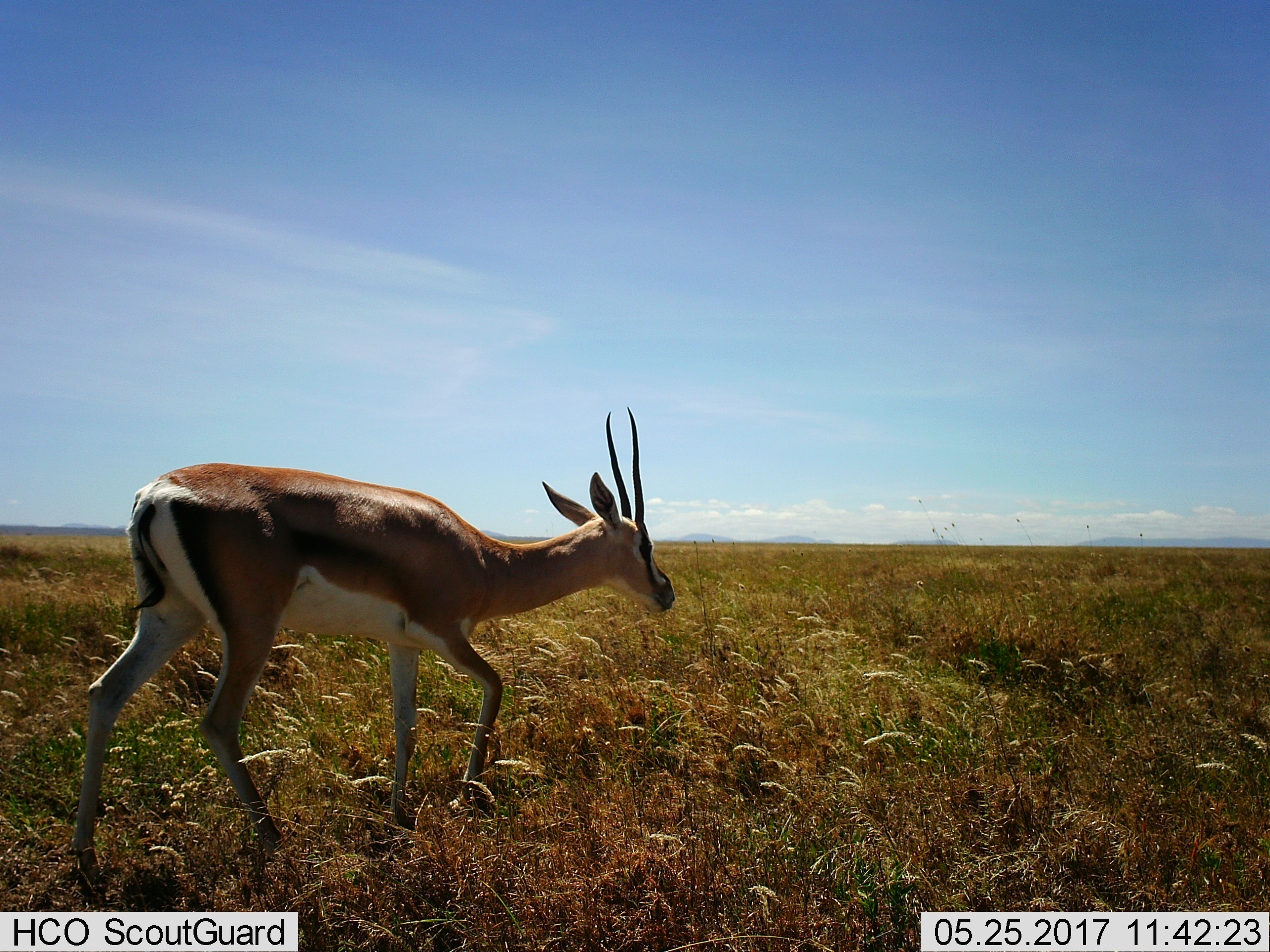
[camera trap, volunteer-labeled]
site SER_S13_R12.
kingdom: Animalia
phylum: Chordata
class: Mammalia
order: Artiodactyla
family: Bovidae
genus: Eudorcas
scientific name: Eudorcas thomsonii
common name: thomson's gazelle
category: gazellethomsons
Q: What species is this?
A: Gazellethomsons (thomson's gazelle) (Eudorcas thomsonii).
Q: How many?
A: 1.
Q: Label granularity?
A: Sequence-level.